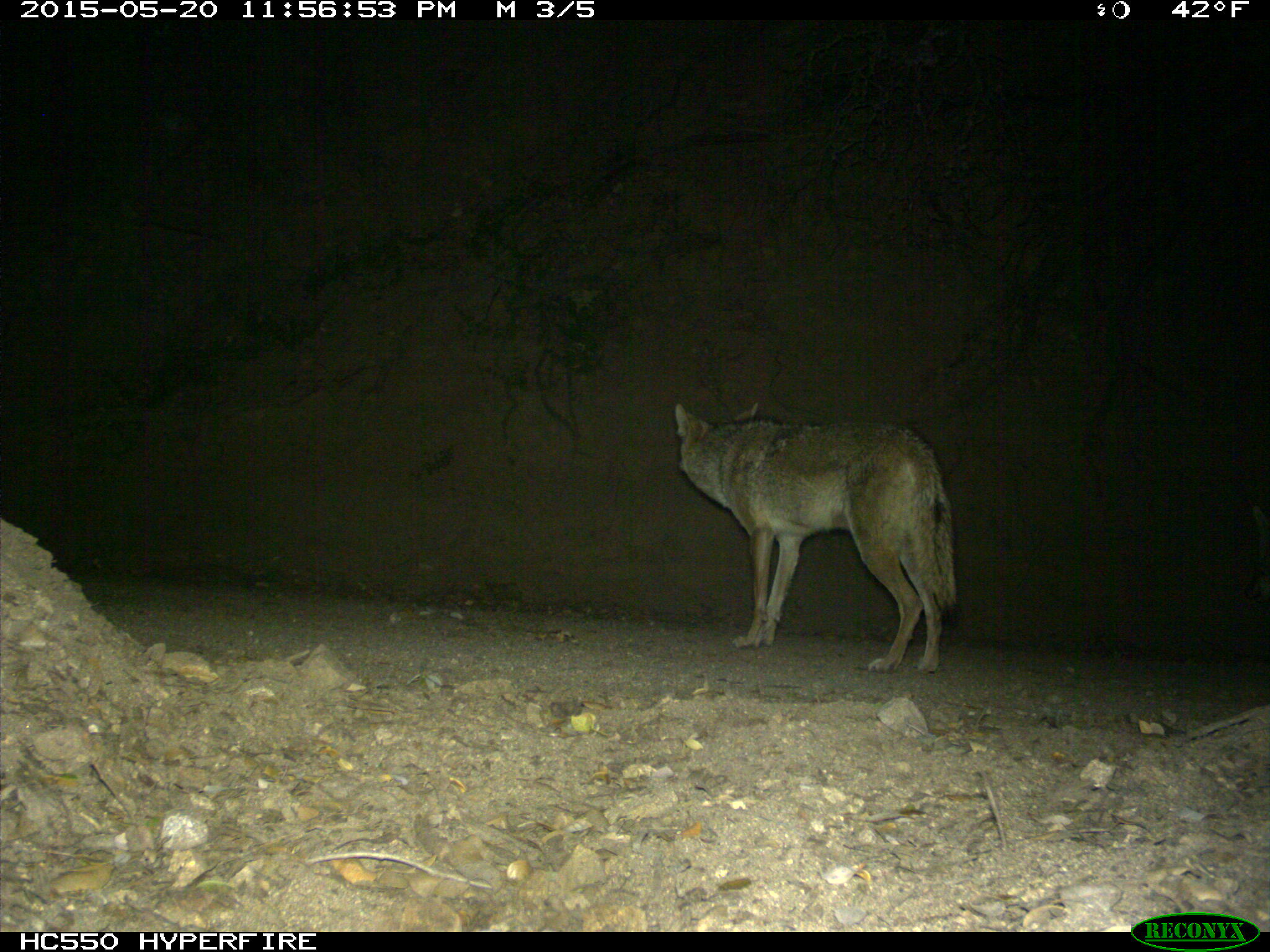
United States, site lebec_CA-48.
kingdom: Animalia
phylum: Chordata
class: Mammalia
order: Carnivora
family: Canidae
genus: Canis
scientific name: Canis latrans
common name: coyote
Canis latrans (coyote).